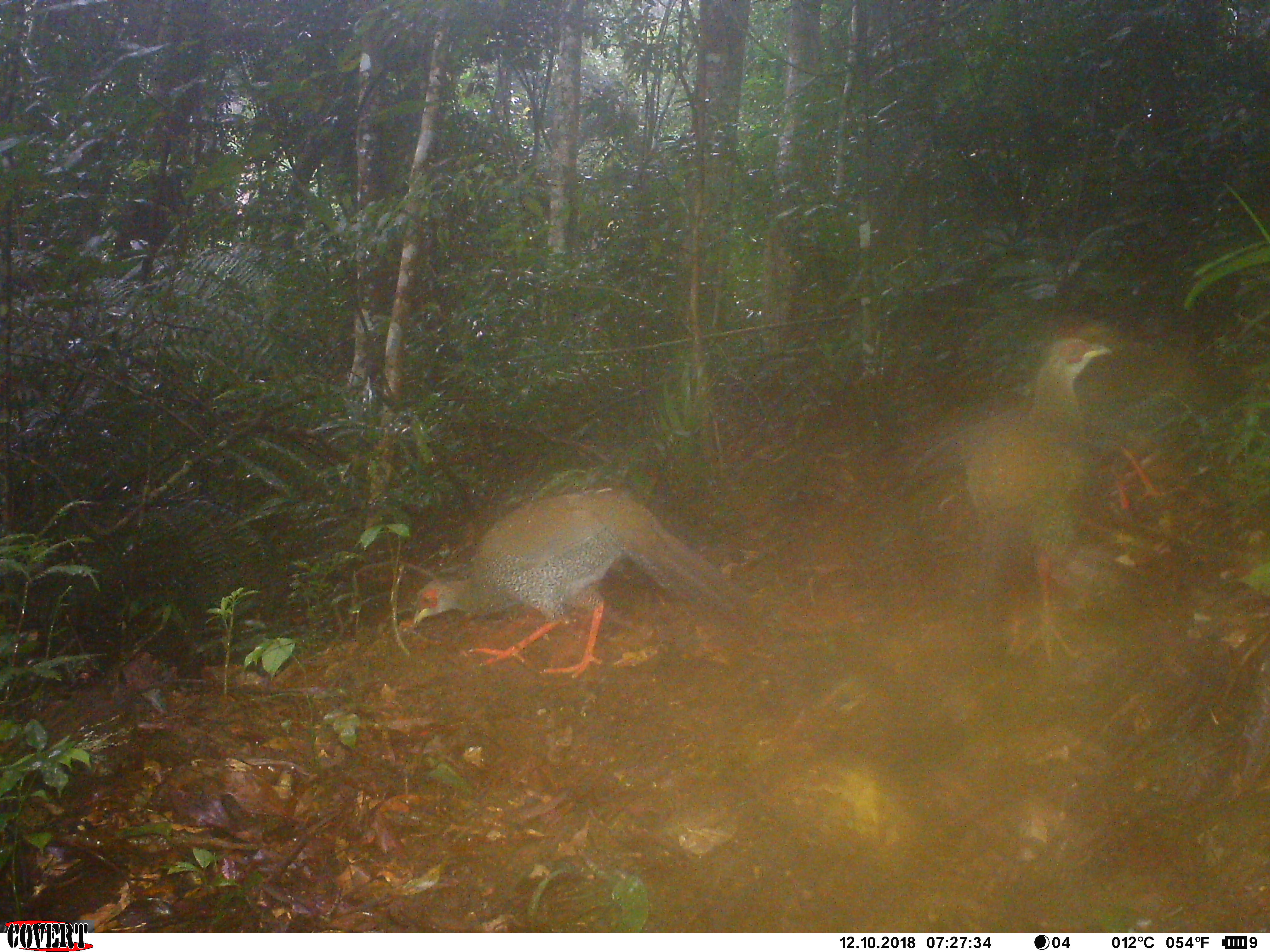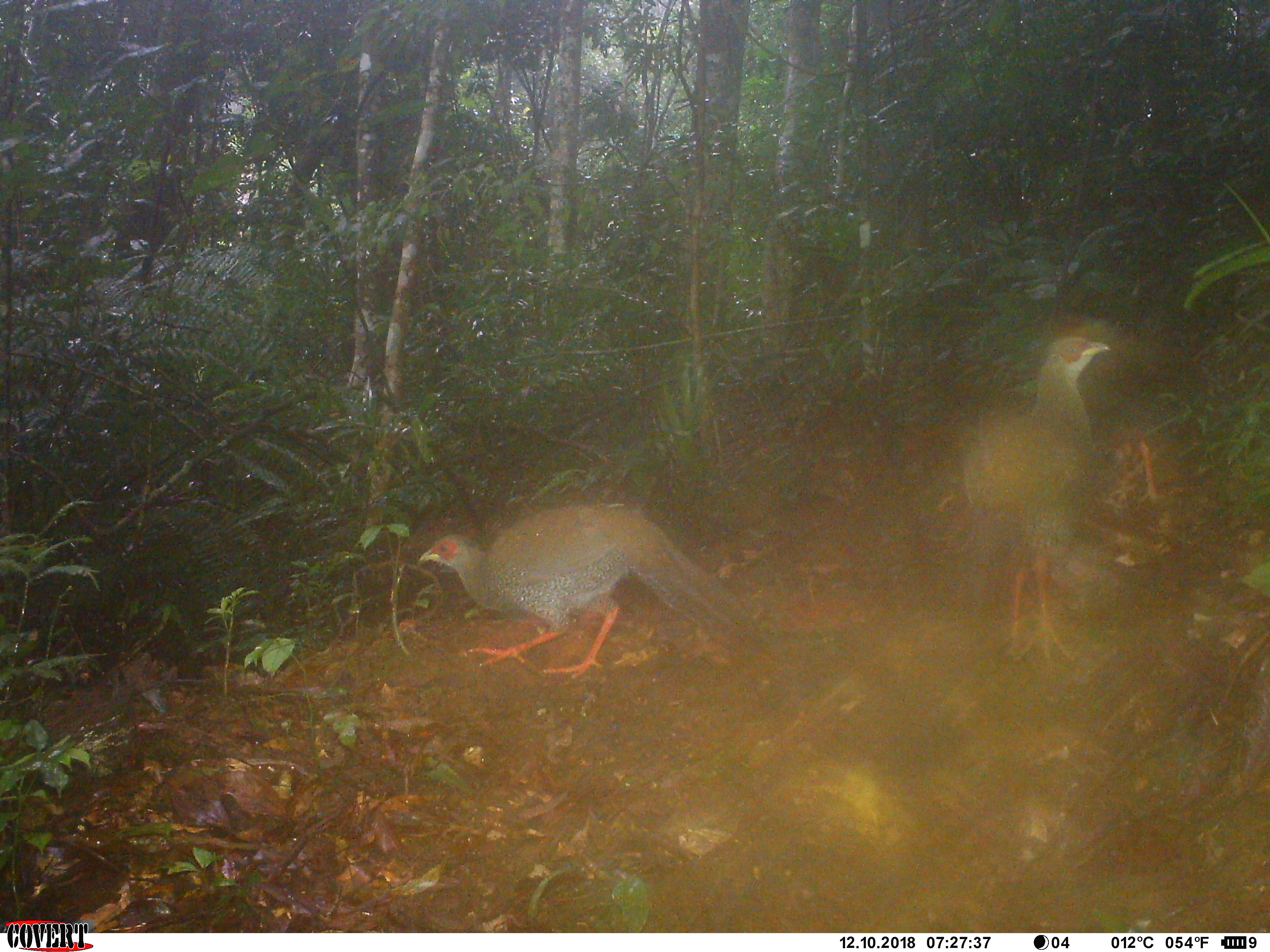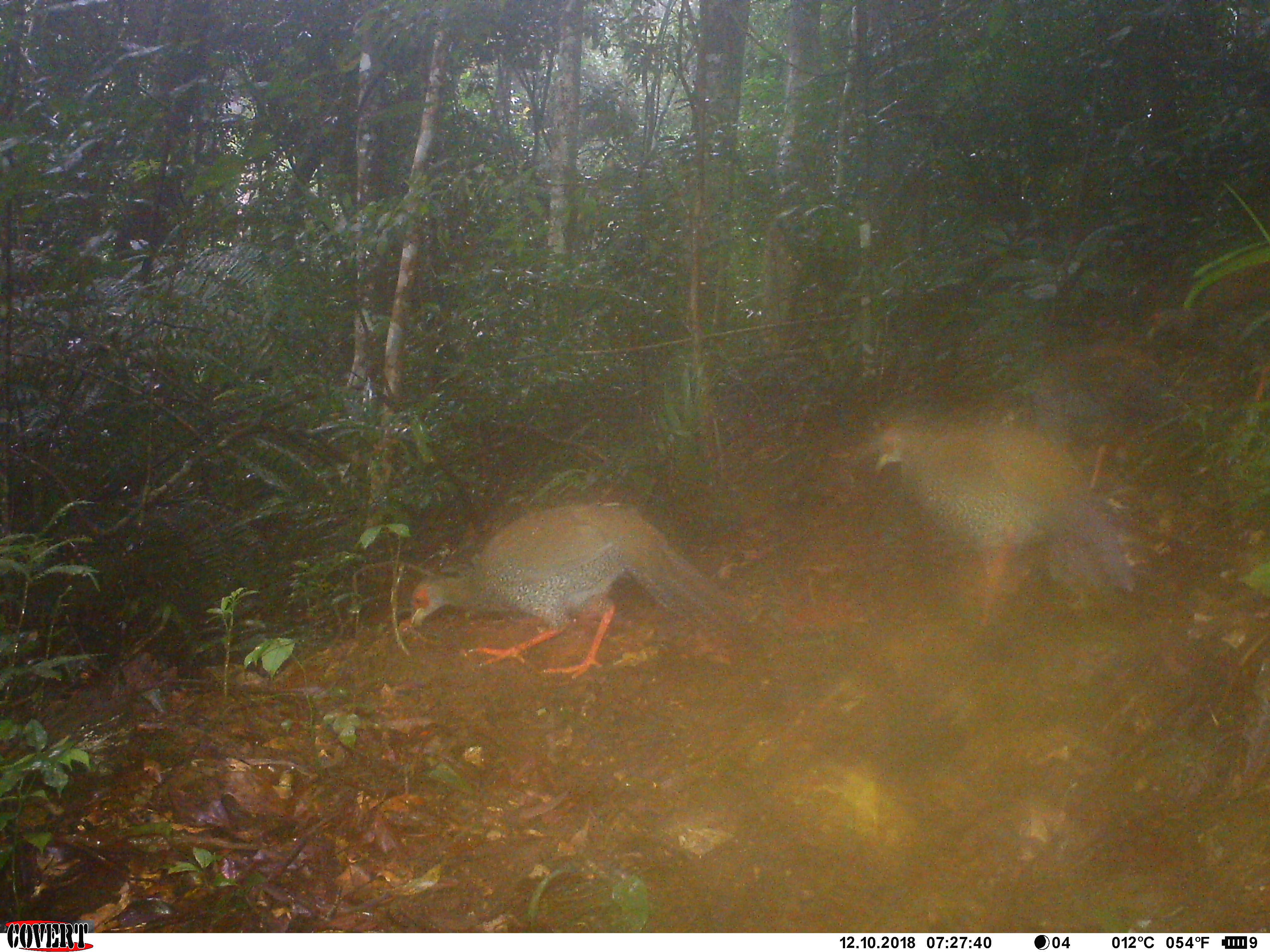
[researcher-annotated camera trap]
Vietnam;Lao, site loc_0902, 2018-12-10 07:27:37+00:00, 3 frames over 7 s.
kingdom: Animalia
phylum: Chordata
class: Aves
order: Galliformes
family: Phasianidae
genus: Lophura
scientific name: Lophura nycthemera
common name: silver pheasant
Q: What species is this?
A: Silver pheasant (Lophura nycthemera).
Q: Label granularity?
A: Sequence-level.